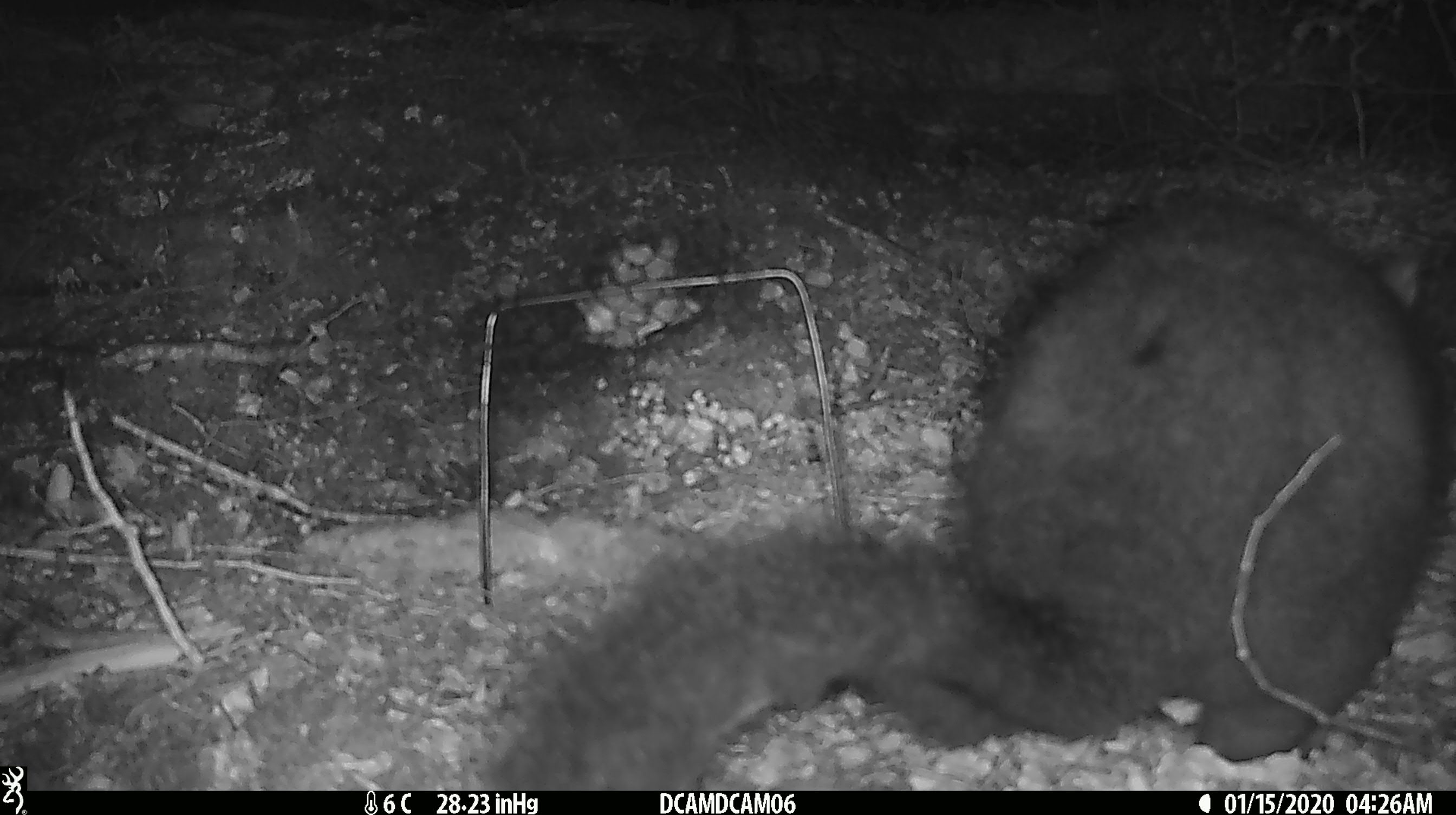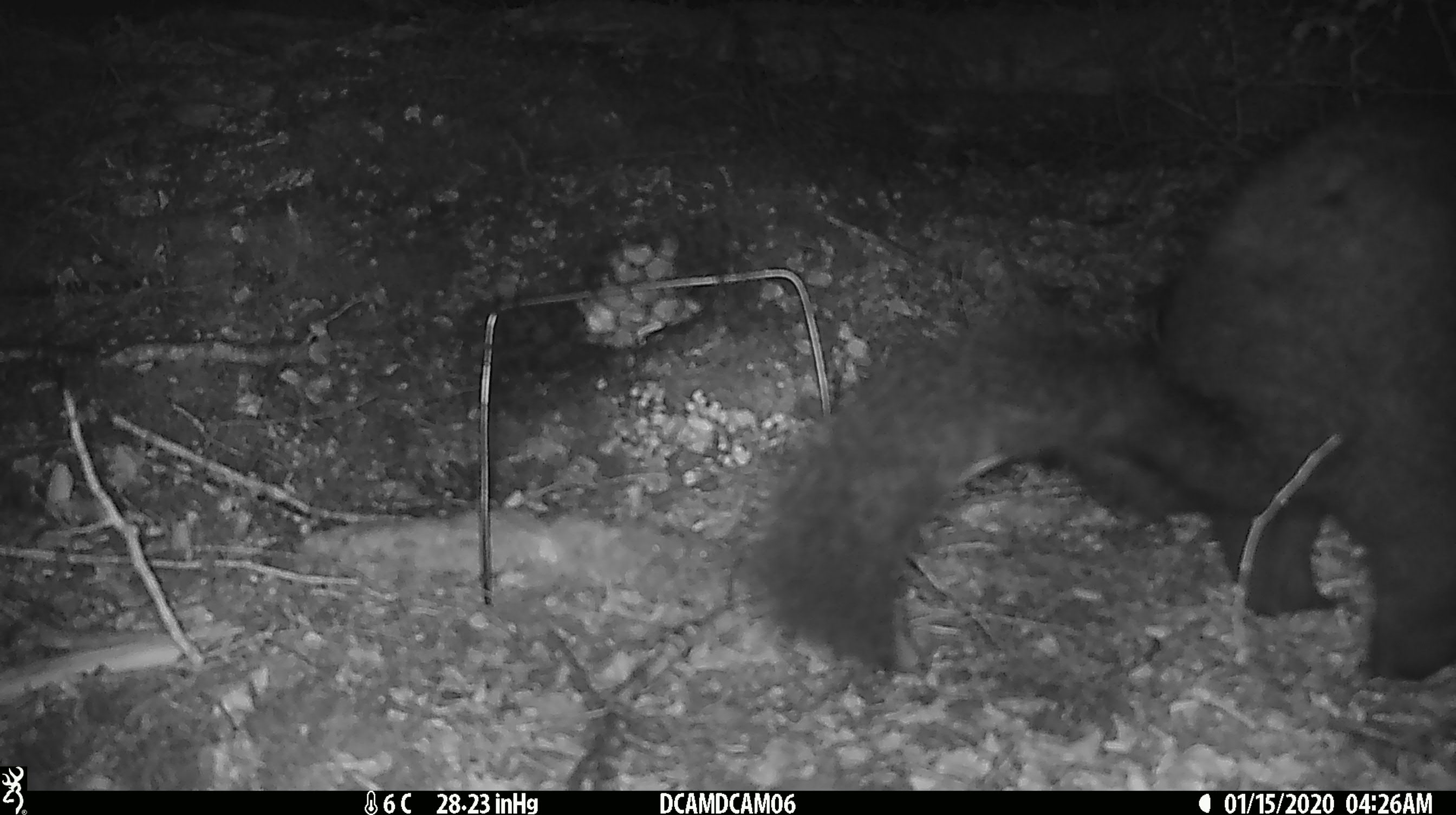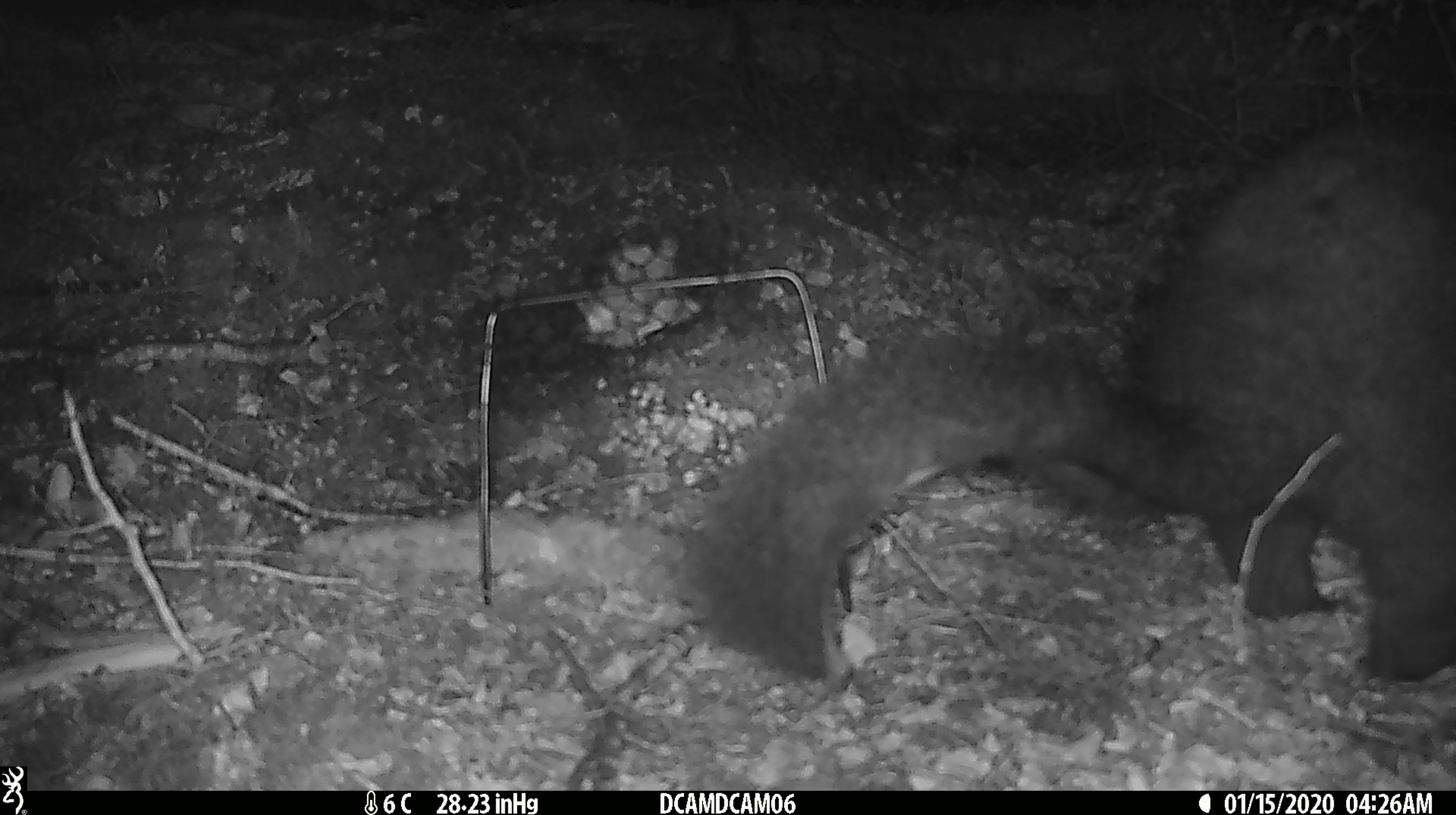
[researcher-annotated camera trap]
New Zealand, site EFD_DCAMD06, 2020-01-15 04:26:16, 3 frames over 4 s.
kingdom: Animalia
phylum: Chordata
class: Mammalia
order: Diprotodontia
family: Phalangeridae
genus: Trichosurus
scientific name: Trichosurus vulpecula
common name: common brushtail possum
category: possum